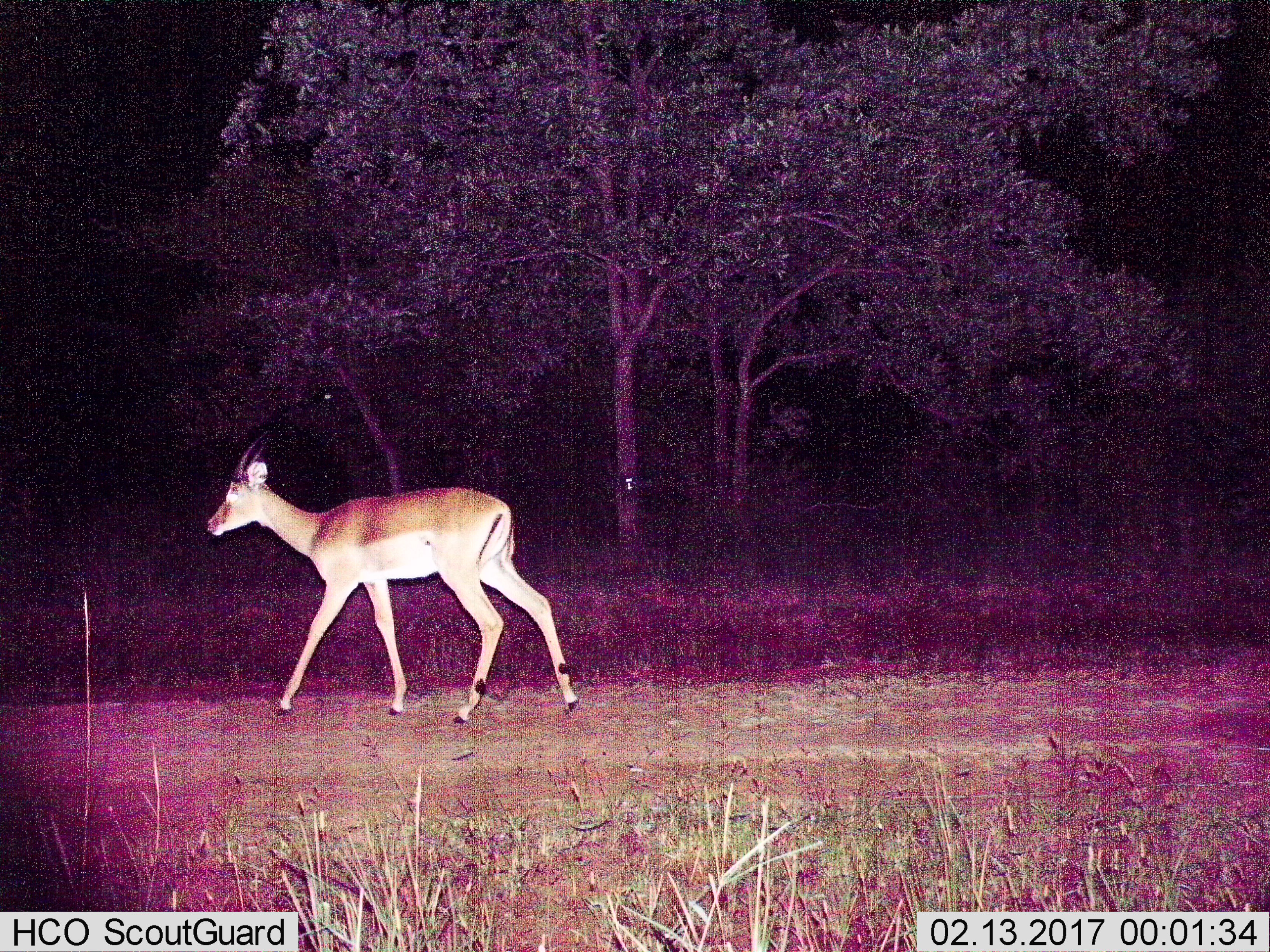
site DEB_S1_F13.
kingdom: Animalia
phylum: Chordata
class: Mammalia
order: Artiodactyla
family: Bovidae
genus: Aepyceros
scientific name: Aepyceros melampus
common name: impala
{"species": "impala (Aepyceros melampus)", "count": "1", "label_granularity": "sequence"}